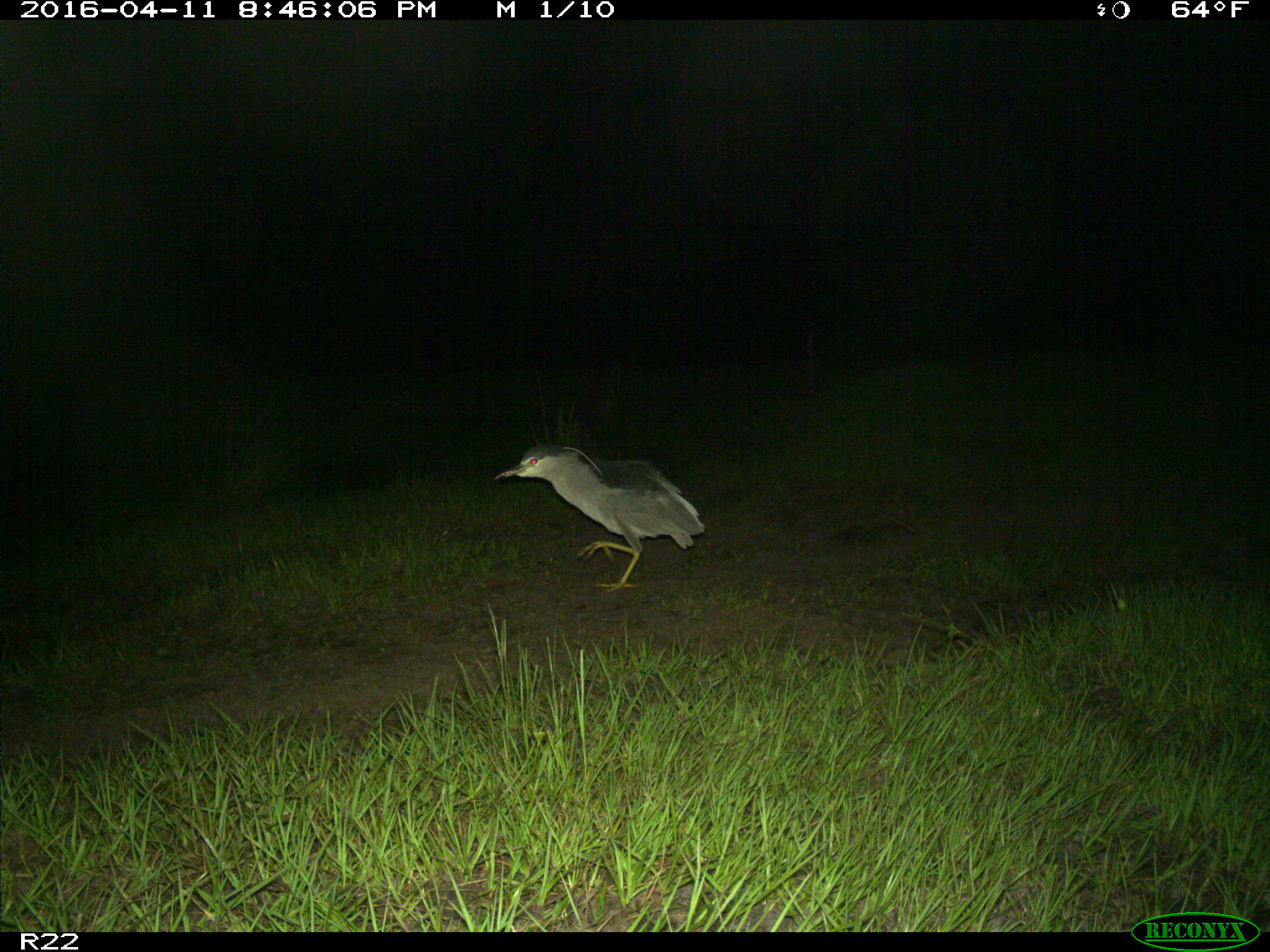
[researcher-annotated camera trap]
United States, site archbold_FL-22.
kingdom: Animalia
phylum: Chordata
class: Aves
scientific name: Aves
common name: birds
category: unidentified bird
Unidentified bird (birds) (Aves).